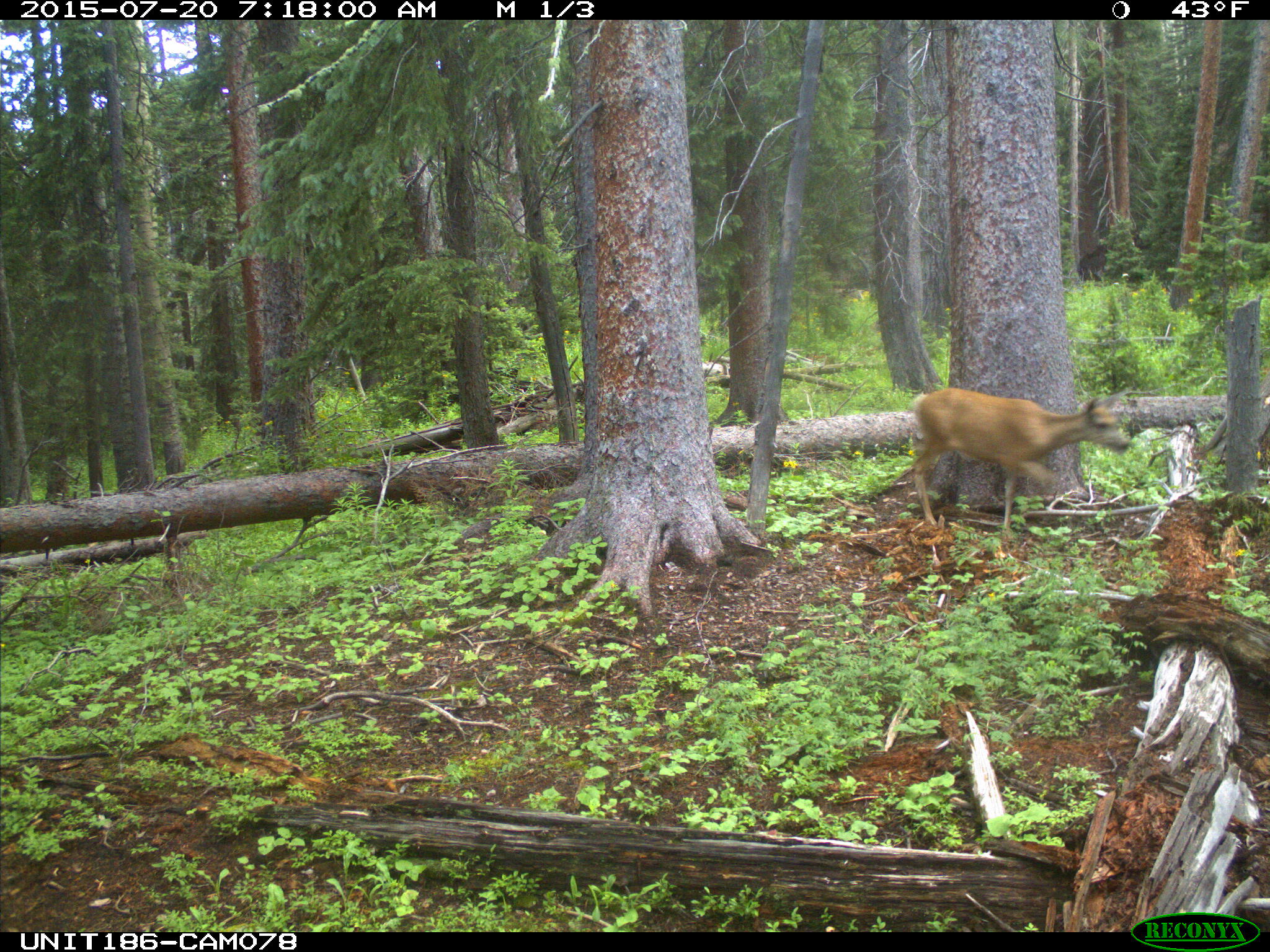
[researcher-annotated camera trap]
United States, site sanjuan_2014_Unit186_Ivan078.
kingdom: Animalia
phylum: Chordata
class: Mammalia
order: Artiodactyla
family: Cervidae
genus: Odocoileus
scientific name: Odocoileus hemionus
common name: mule deer